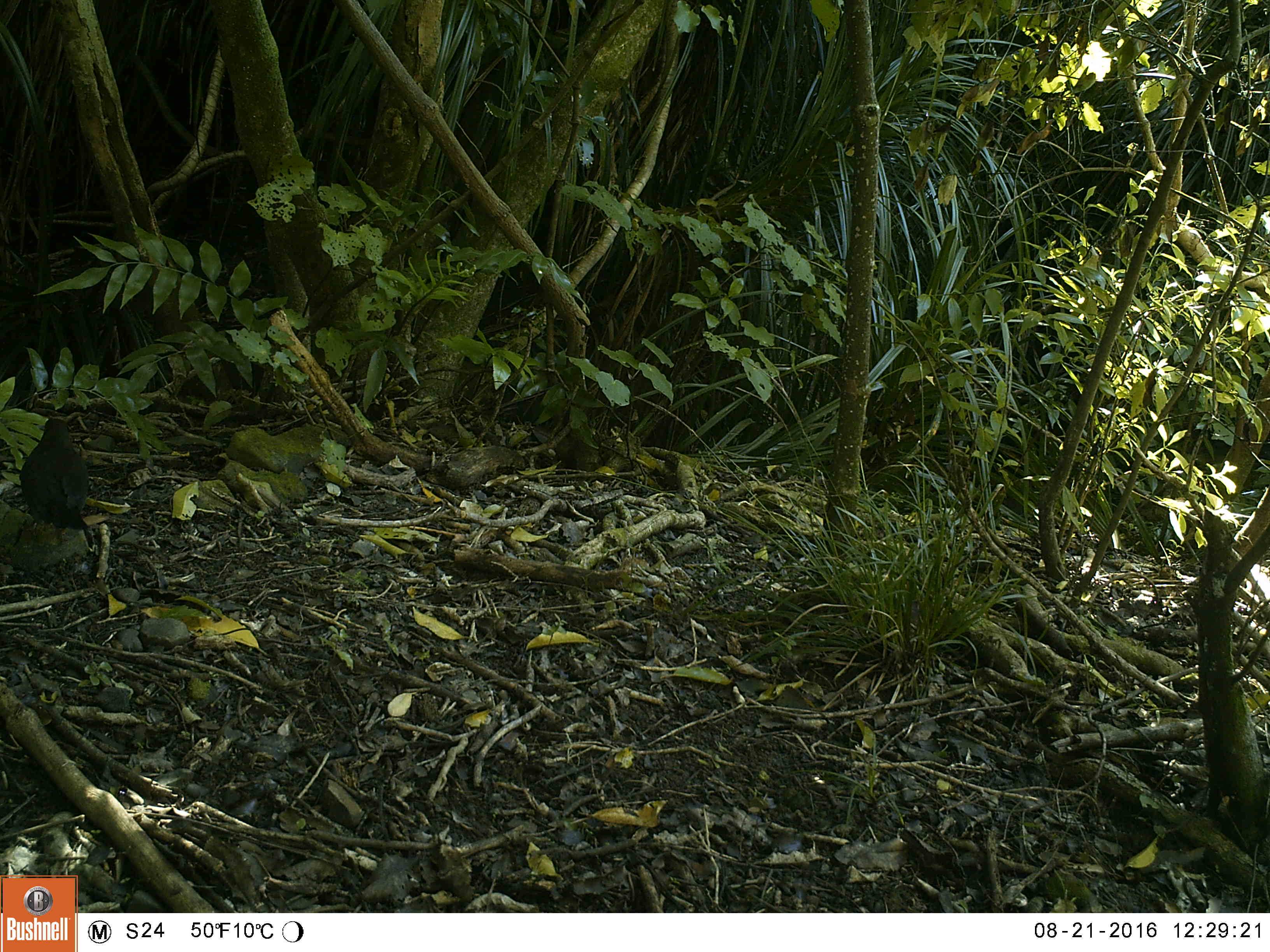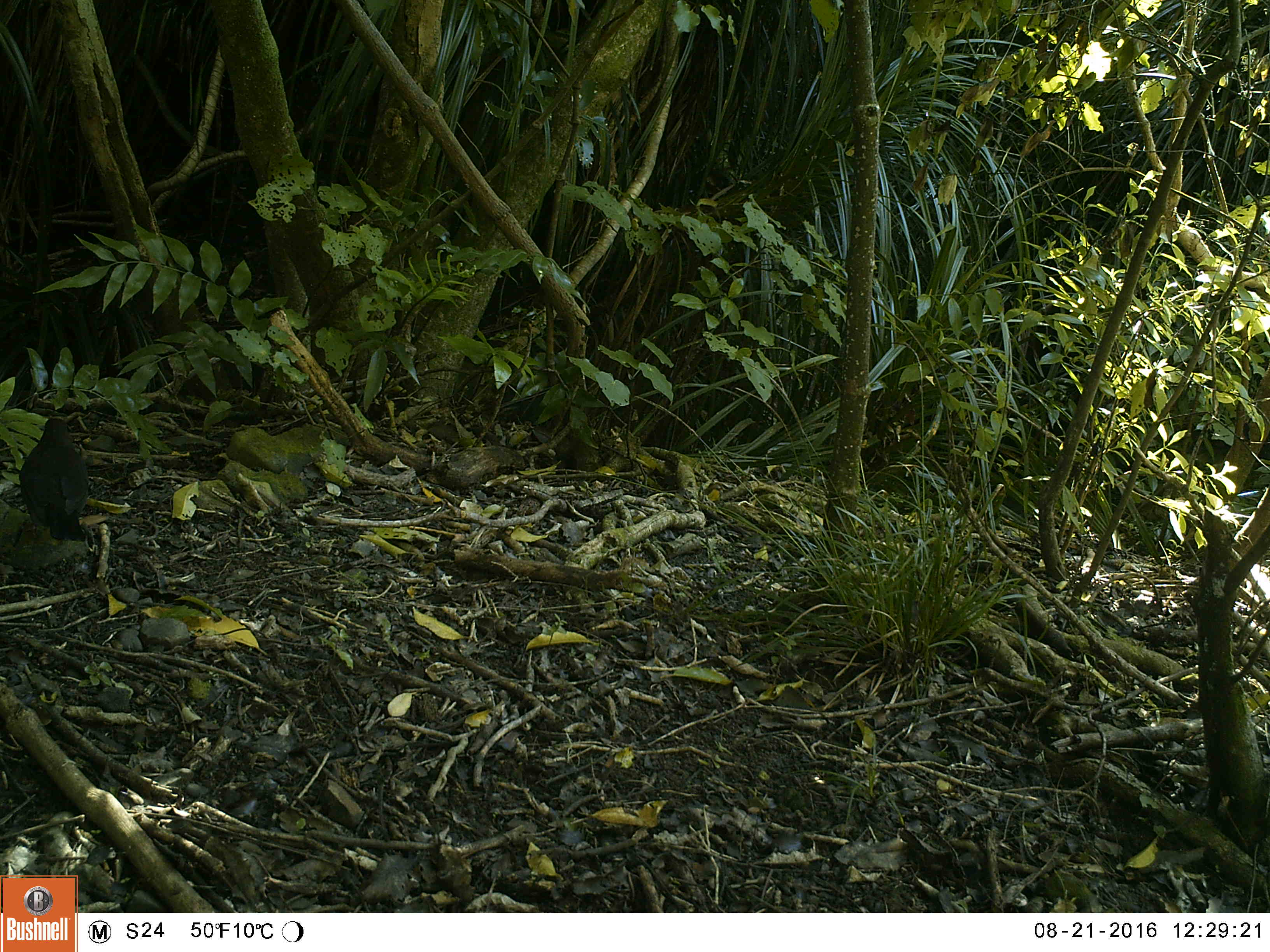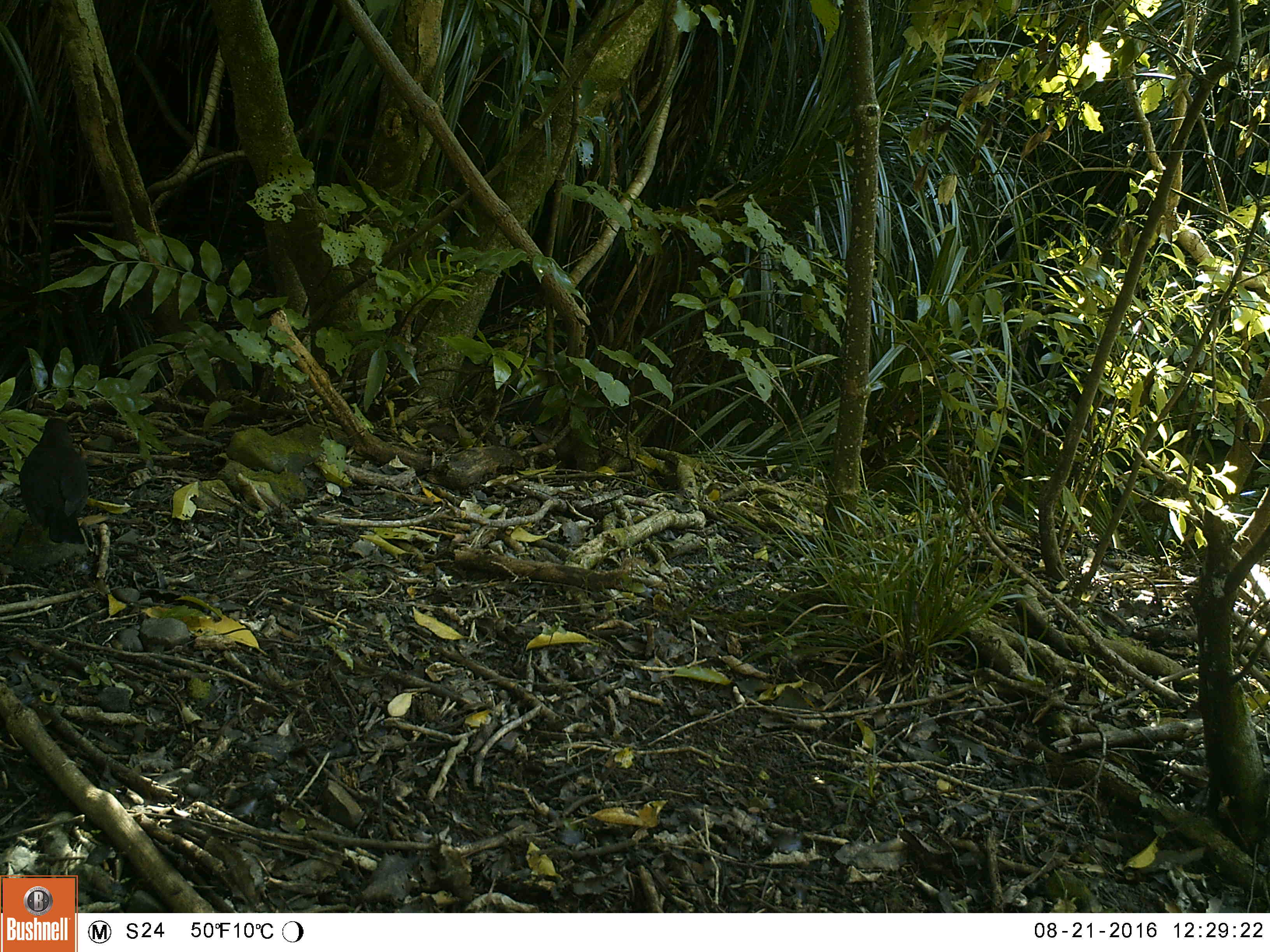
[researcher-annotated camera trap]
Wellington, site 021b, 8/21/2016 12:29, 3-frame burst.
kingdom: Animalia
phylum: Chordata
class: Aves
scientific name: Aves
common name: bird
Bird (Aves).